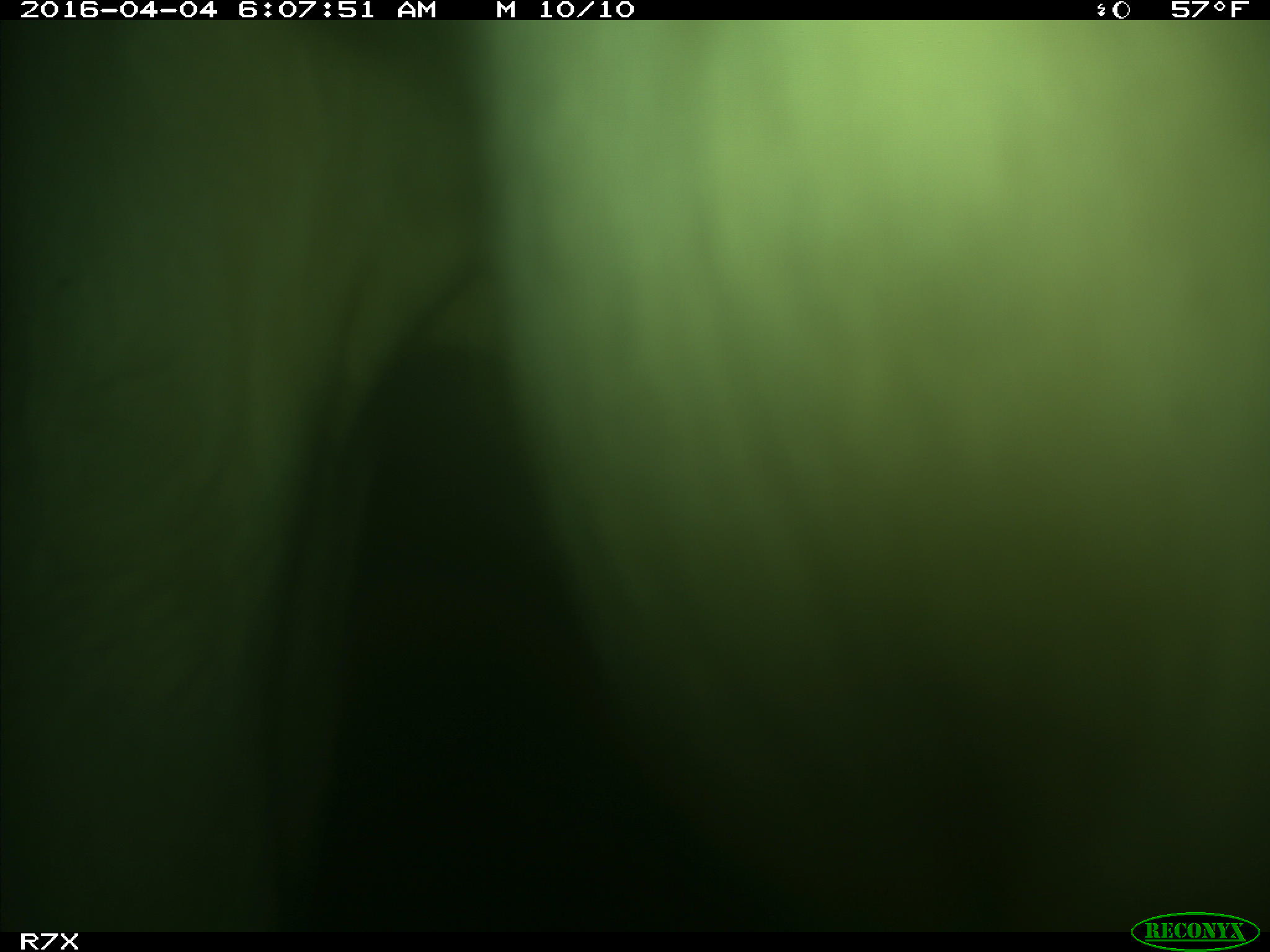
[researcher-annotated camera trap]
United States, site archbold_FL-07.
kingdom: Animalia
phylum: Chordata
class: Mammalia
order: Artiodactyla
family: Bovidae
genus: Bos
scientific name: Bos taurus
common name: domestic cow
Bos taurus (domestic cow).